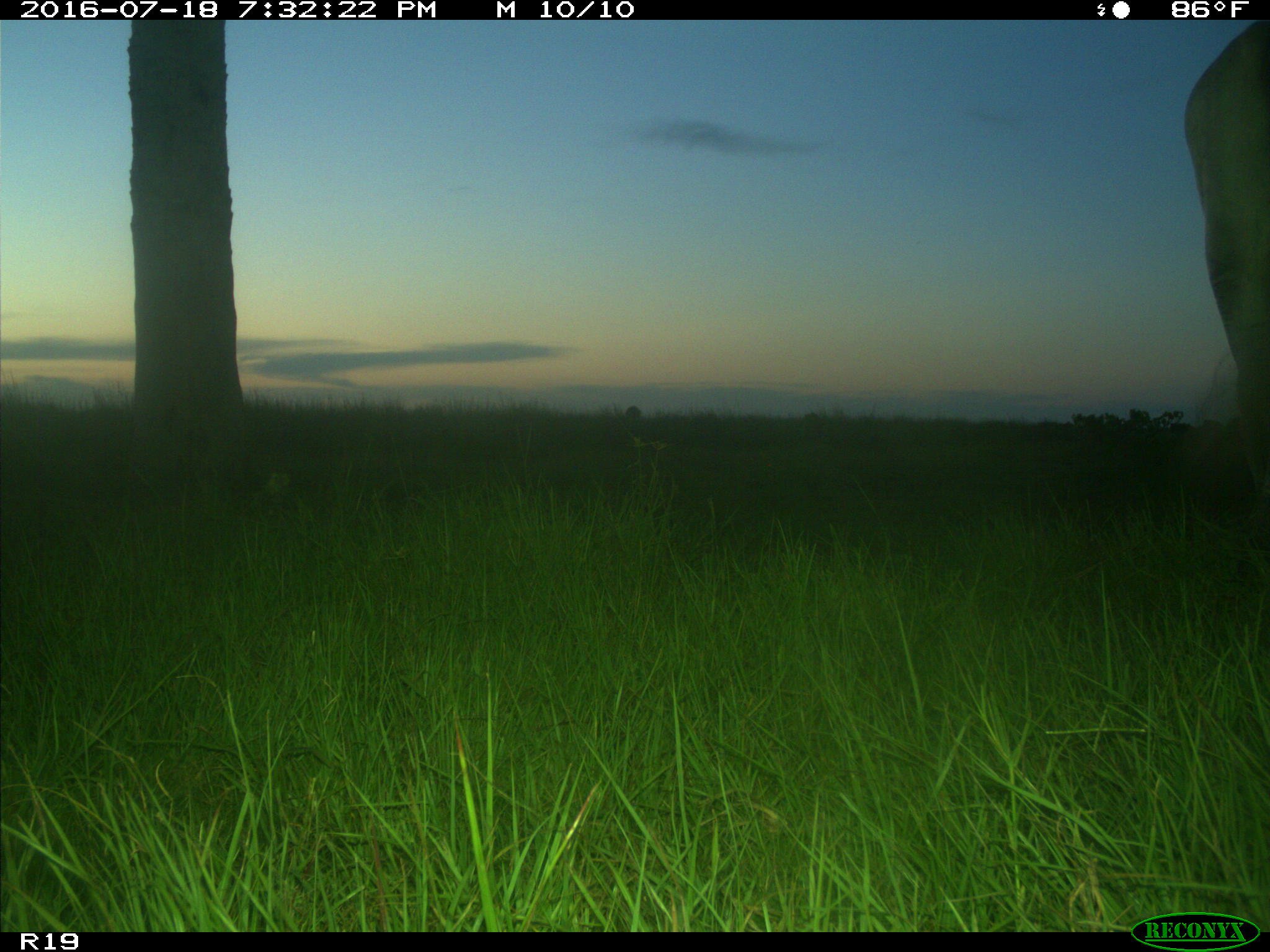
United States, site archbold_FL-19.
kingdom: Animalia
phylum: Chordata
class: Mammalia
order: Artiodactyla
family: Bovidae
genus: Bos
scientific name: Bos taurus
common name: domestic cow